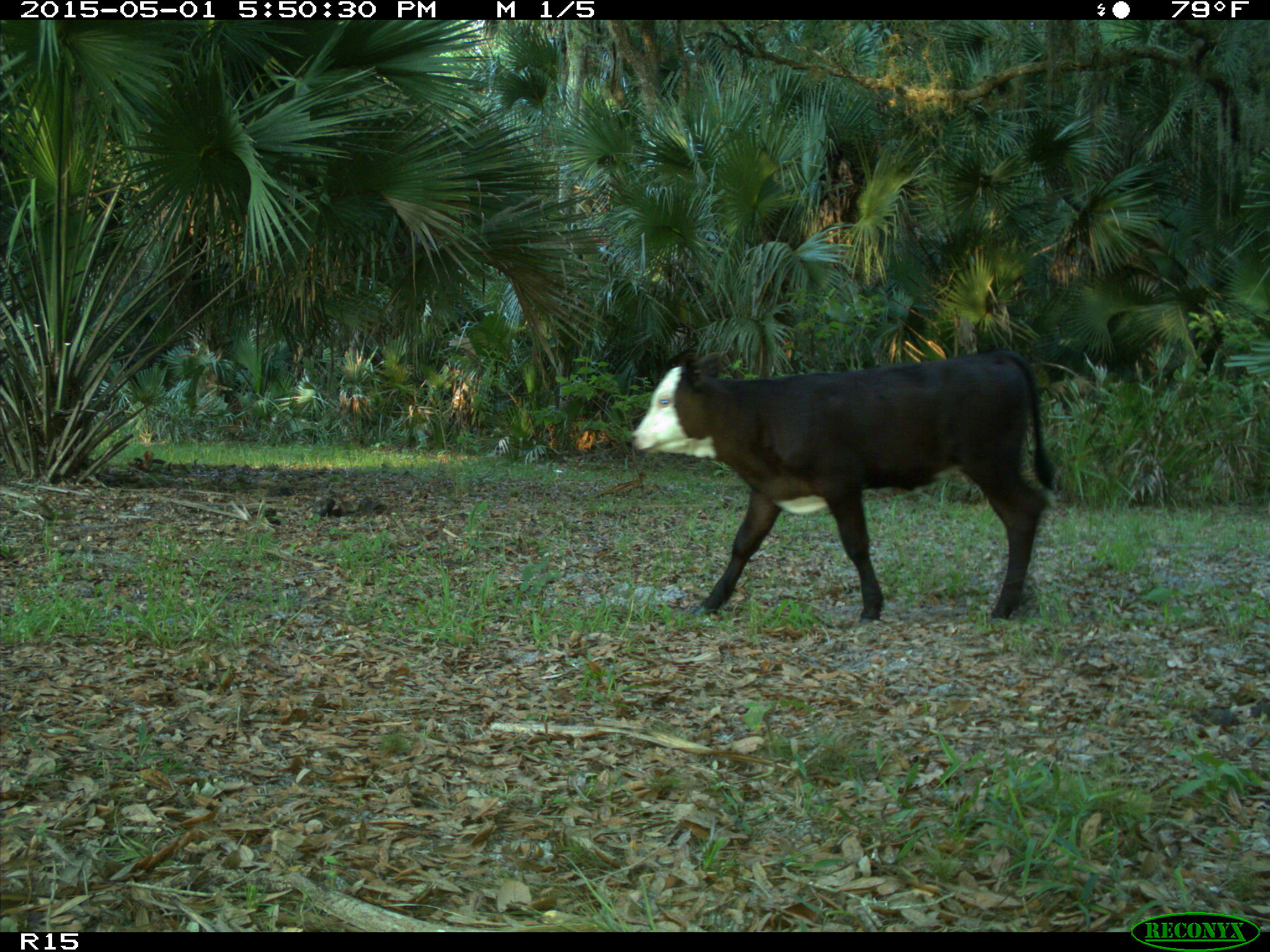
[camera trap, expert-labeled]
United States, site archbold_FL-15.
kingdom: Animalia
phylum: Chordata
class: Mammalia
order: Artiodactyla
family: Bovidae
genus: Bos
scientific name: Bos taurus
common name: domestic cow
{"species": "Bos taurus (domestic cow)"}